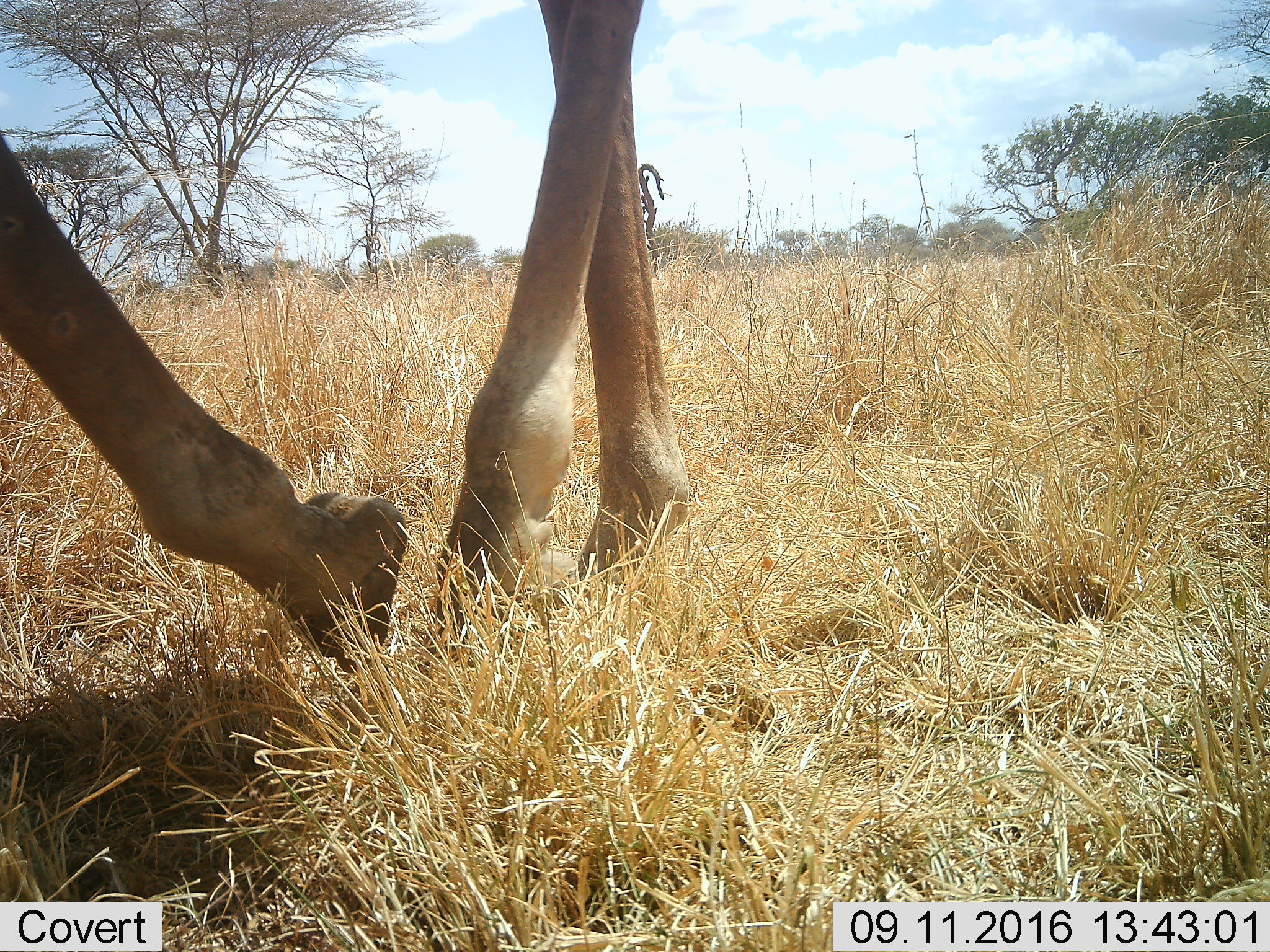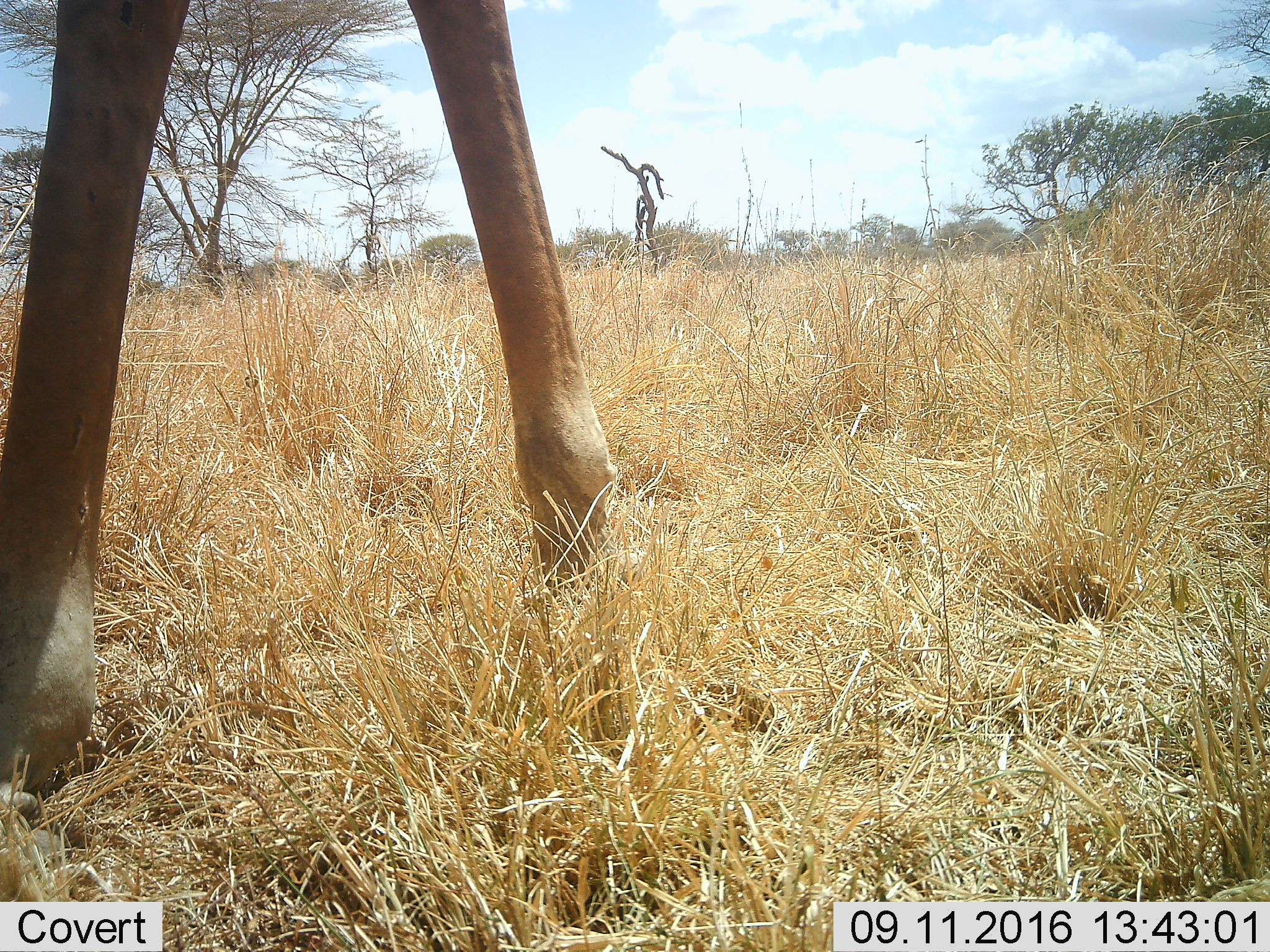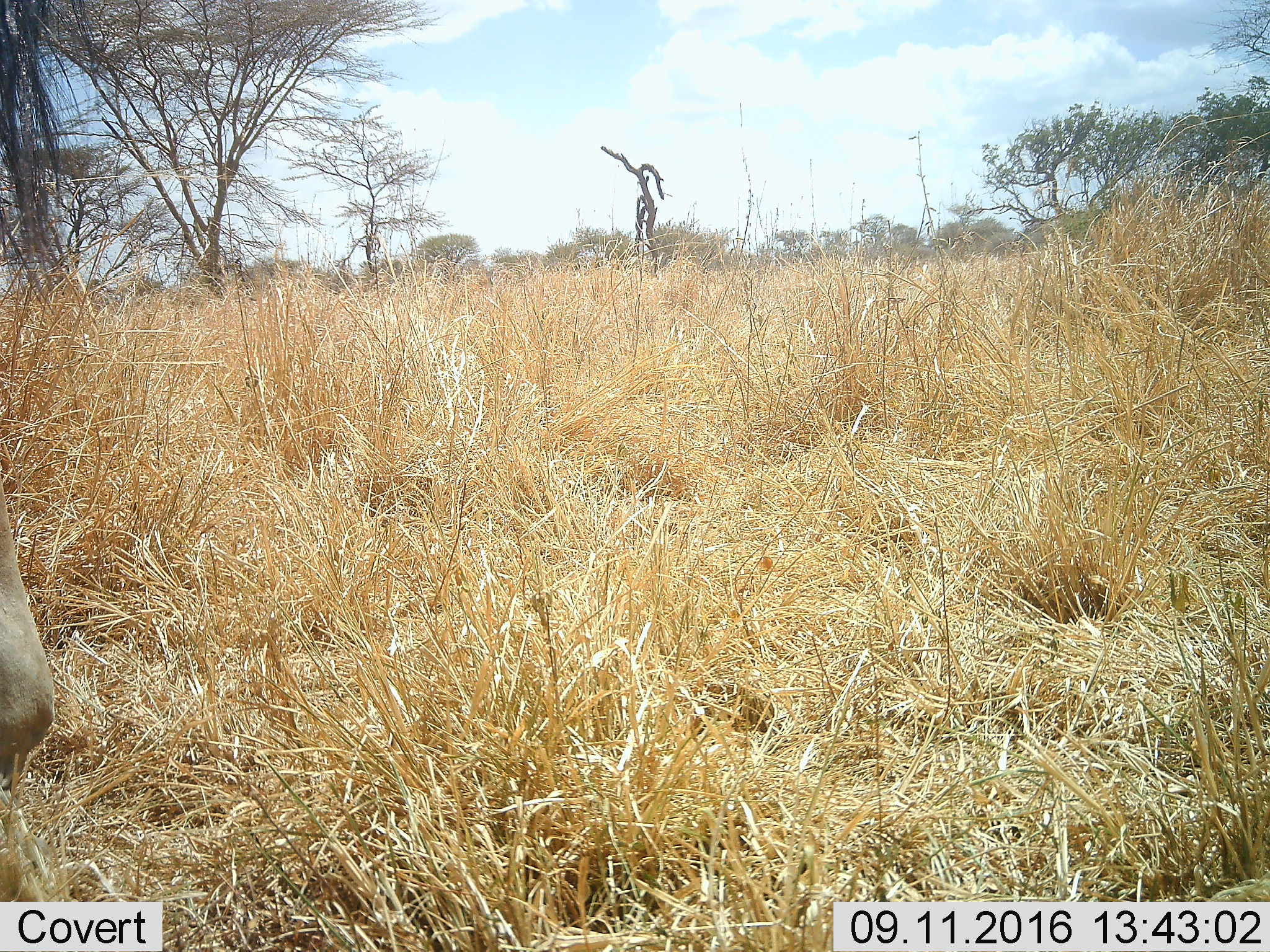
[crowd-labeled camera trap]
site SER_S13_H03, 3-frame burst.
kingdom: Animalia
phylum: Chordata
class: Mammalia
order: Artiodactyla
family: Giraffidae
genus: Giraffa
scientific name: Giraffa camelopardalis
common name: giraffe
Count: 1.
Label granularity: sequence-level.